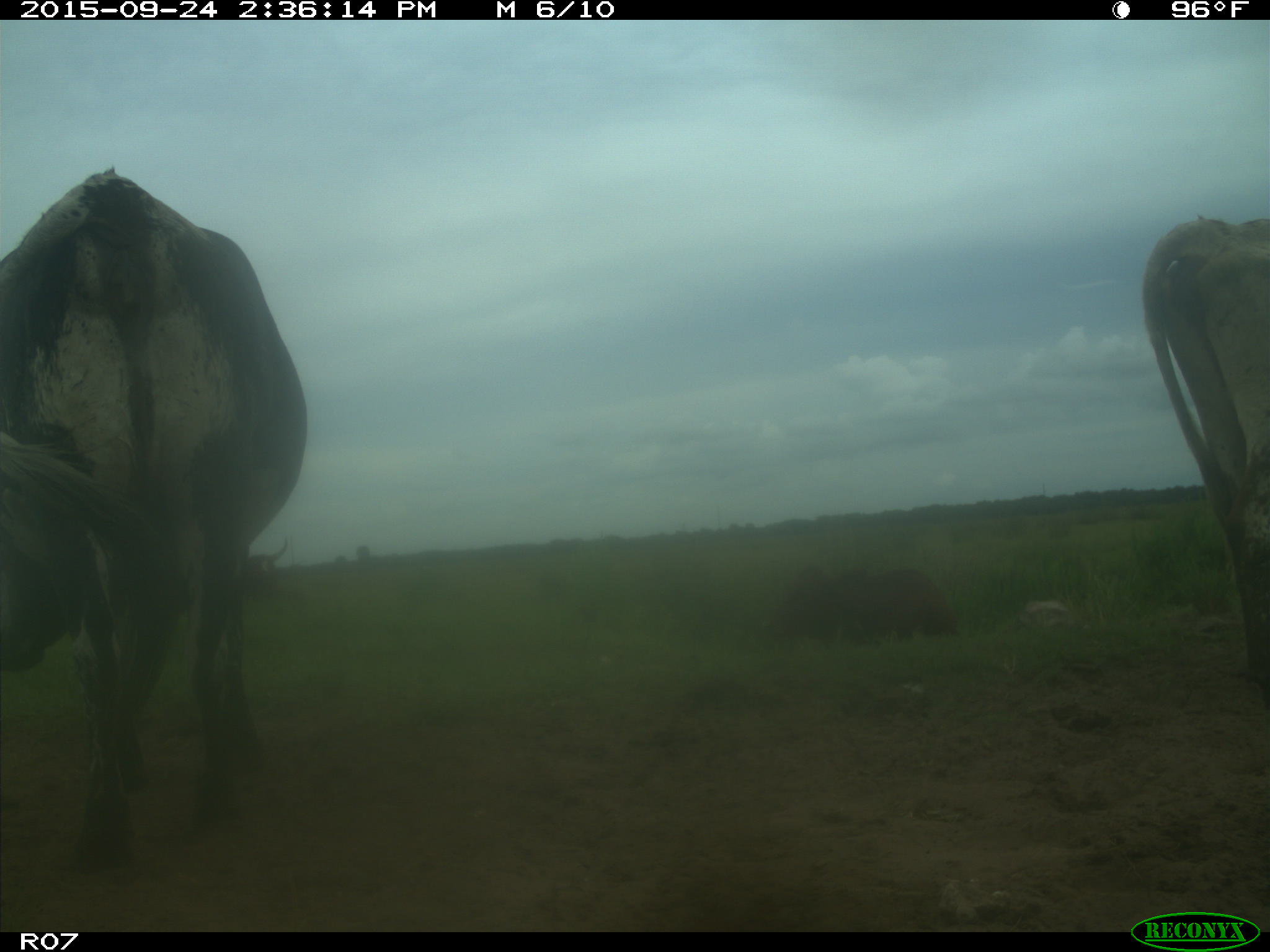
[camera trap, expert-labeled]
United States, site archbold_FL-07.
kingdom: Animalia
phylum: Chordata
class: Mammalia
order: Artiodactyla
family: Bovidae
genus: Bos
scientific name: Bos taurus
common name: domestic cow